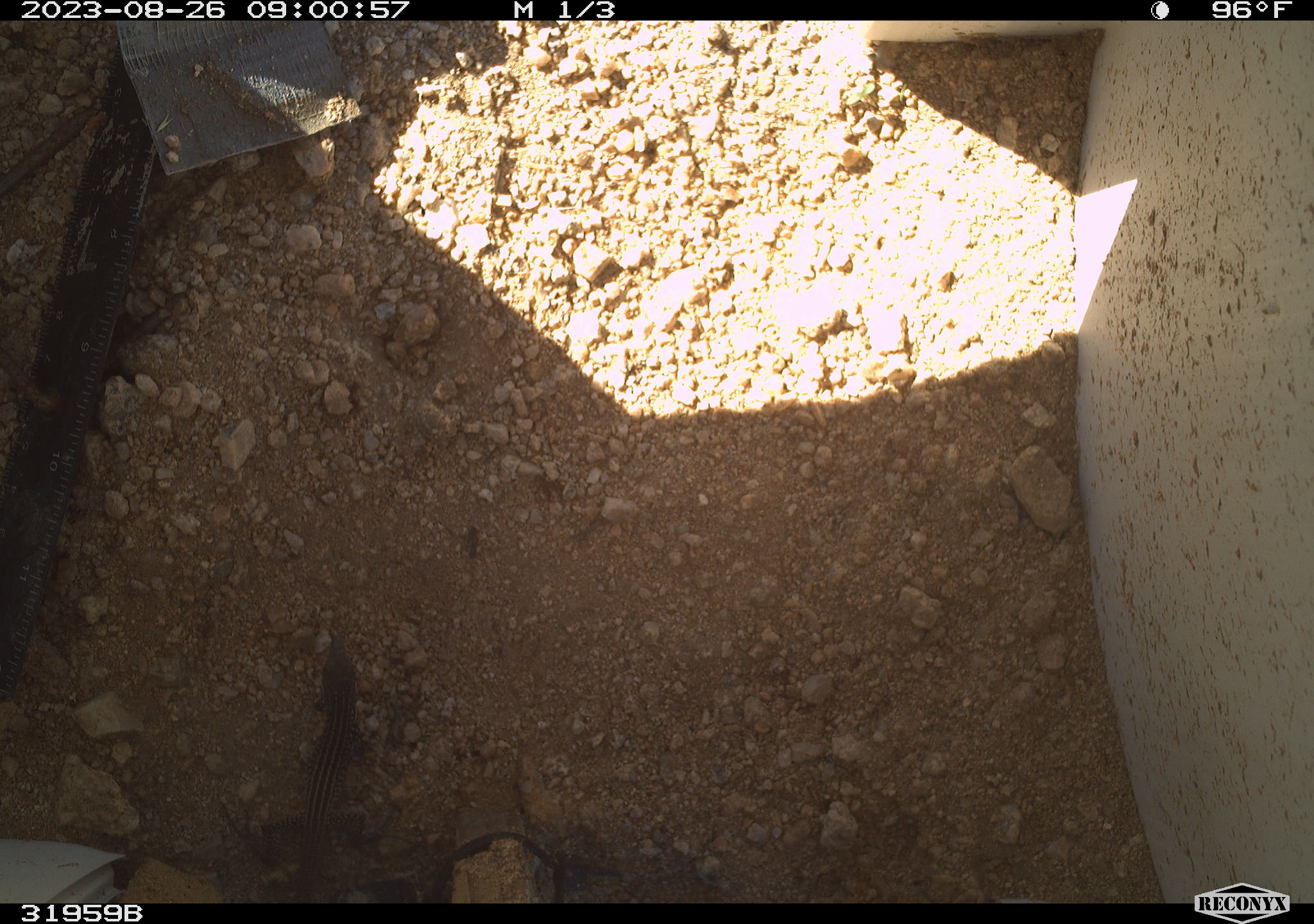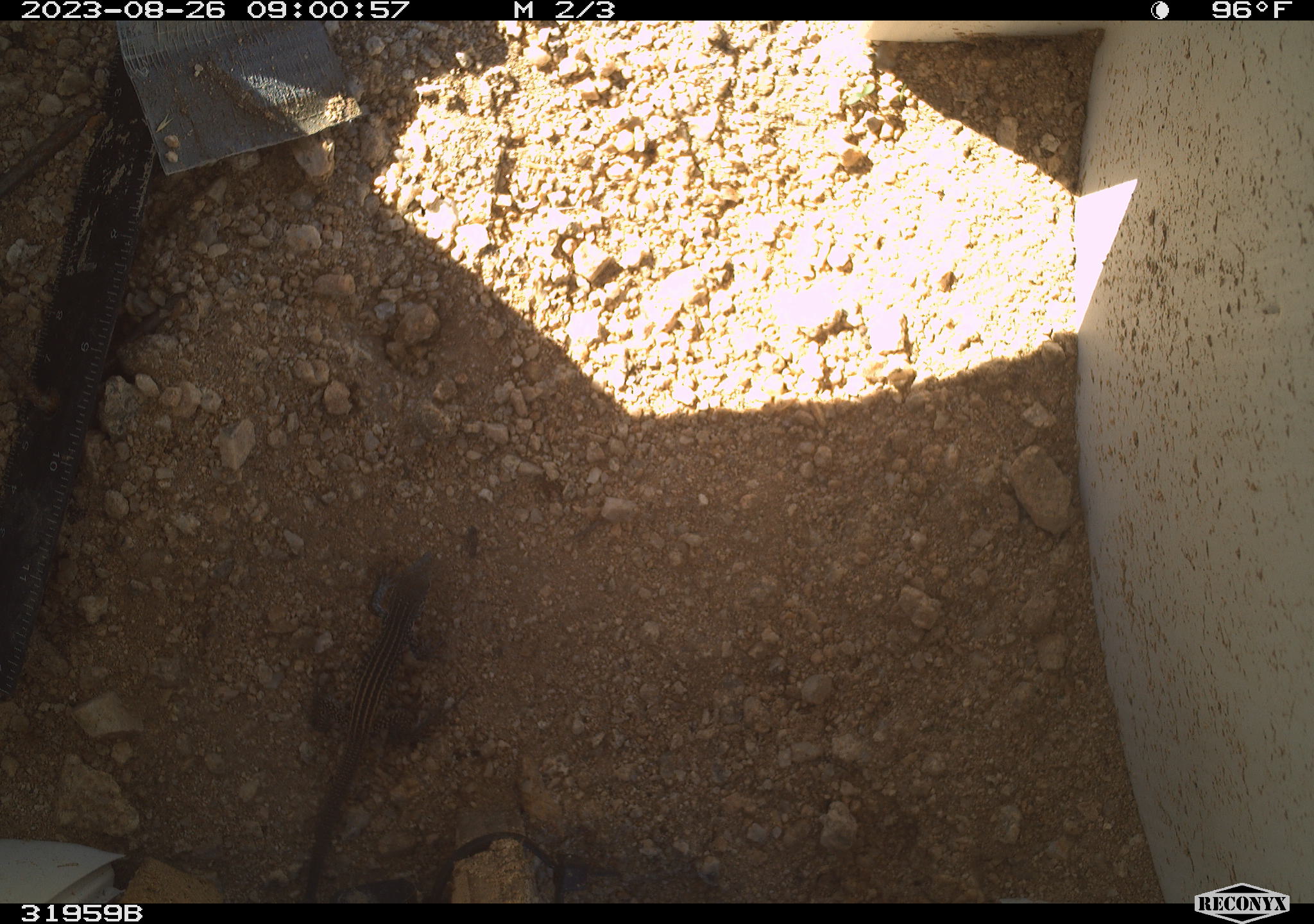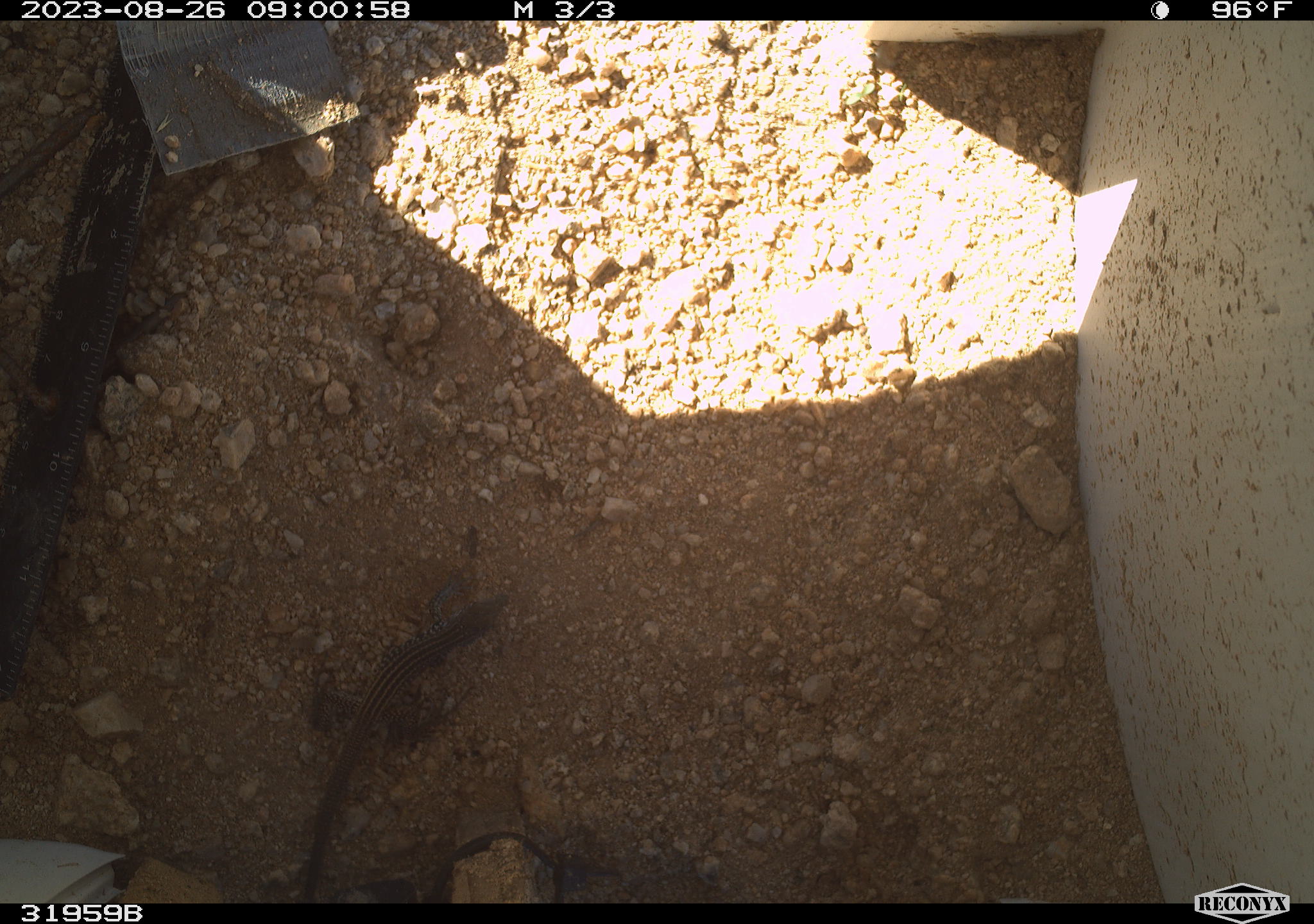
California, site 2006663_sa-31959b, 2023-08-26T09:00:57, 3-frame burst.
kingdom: Animalia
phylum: Chordata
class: Reptilia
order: Squamata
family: Teiidae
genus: Aspidoscelis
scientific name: Aspidoscelis tigris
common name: western whiptail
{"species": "western whiptail (Aspidoscelis tigris)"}